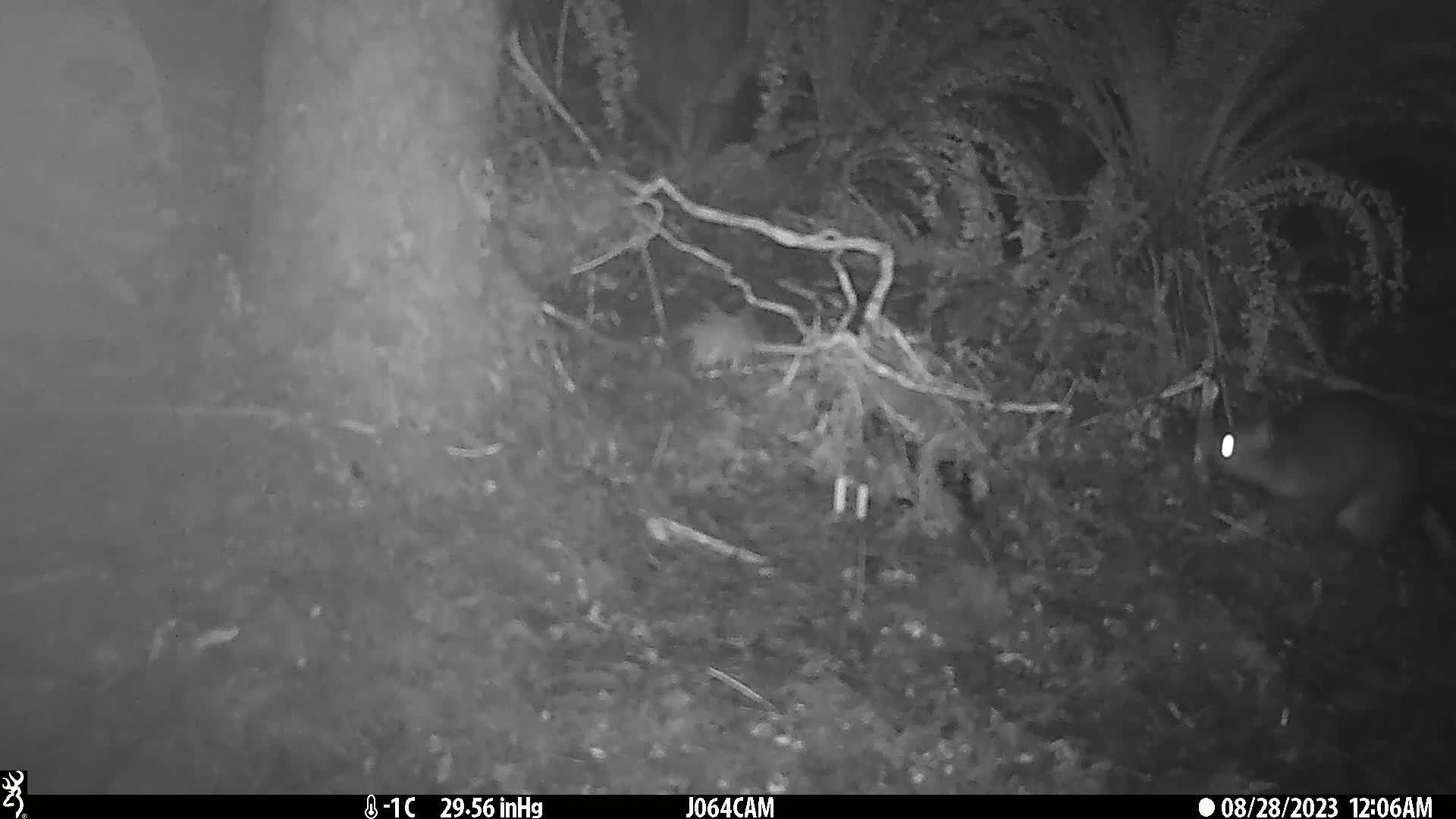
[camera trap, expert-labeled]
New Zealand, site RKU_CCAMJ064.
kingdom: Animalia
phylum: Chordata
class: Mammalia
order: Diprotodontia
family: Phalangeridae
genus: Trichosurus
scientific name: Trichosurus vulpecula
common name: common brushtail possum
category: possum